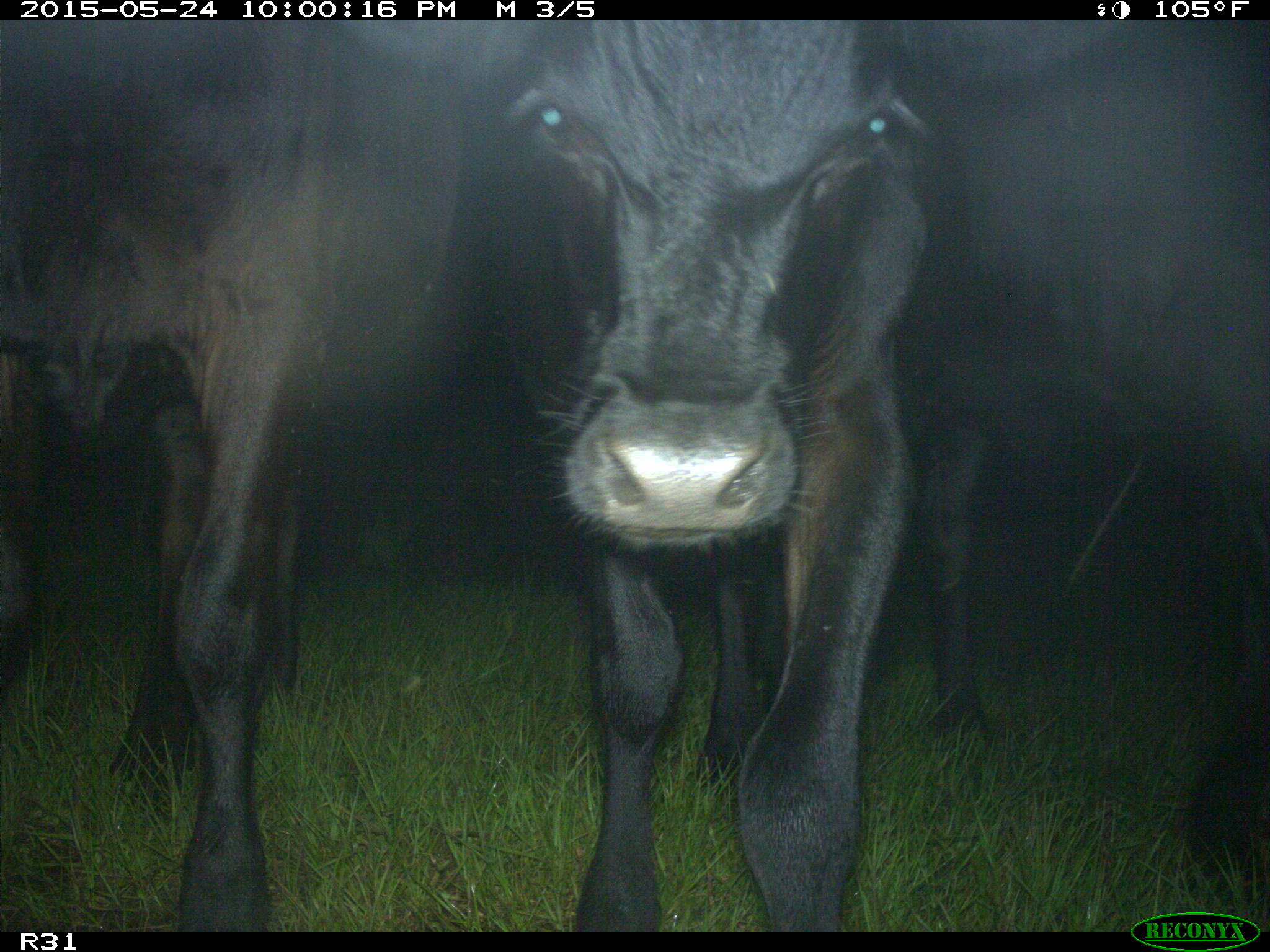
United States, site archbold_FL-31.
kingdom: Animalia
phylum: Chordata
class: Mammalia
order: Artiodactyla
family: Bovidae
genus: Bos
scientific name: Bos taurus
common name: domestic cow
Bos taurus (domestic cow).